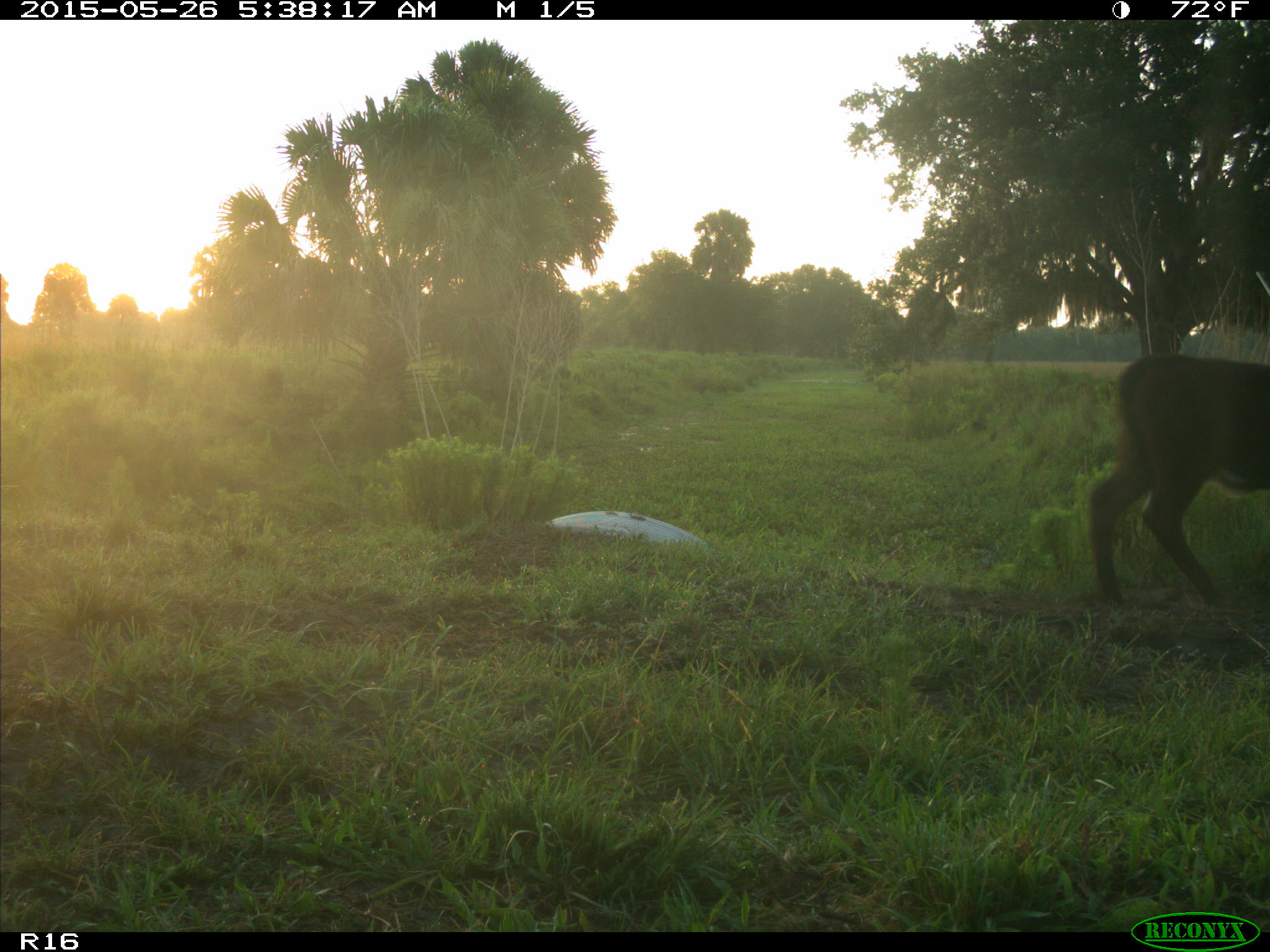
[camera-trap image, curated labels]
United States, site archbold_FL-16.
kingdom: Animalia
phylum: Chordata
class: Mammalia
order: Artiodactyla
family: Bovidae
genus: Bos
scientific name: Bos taurus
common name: domestic cow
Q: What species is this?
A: Bos taurus (domestic cow).